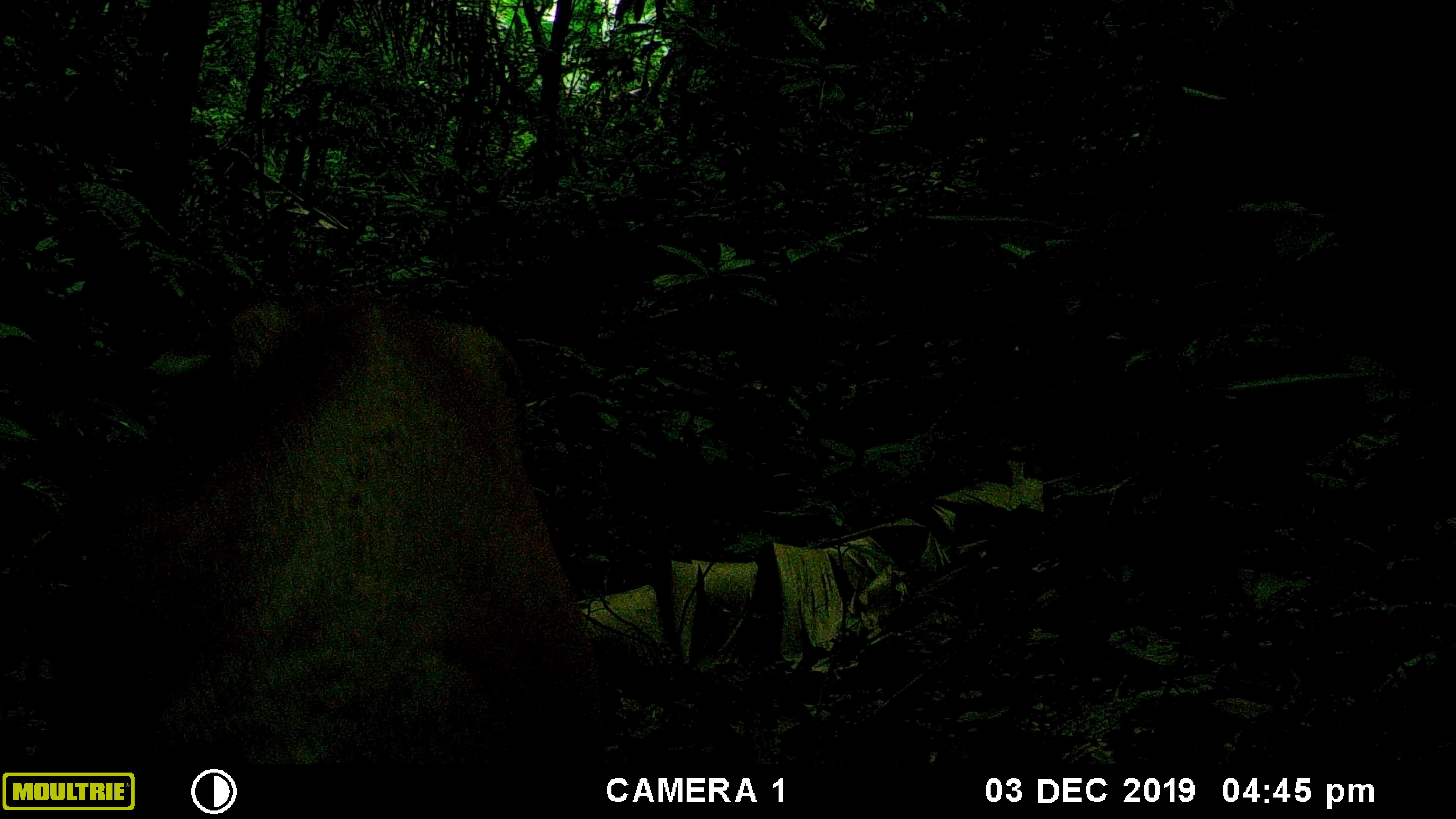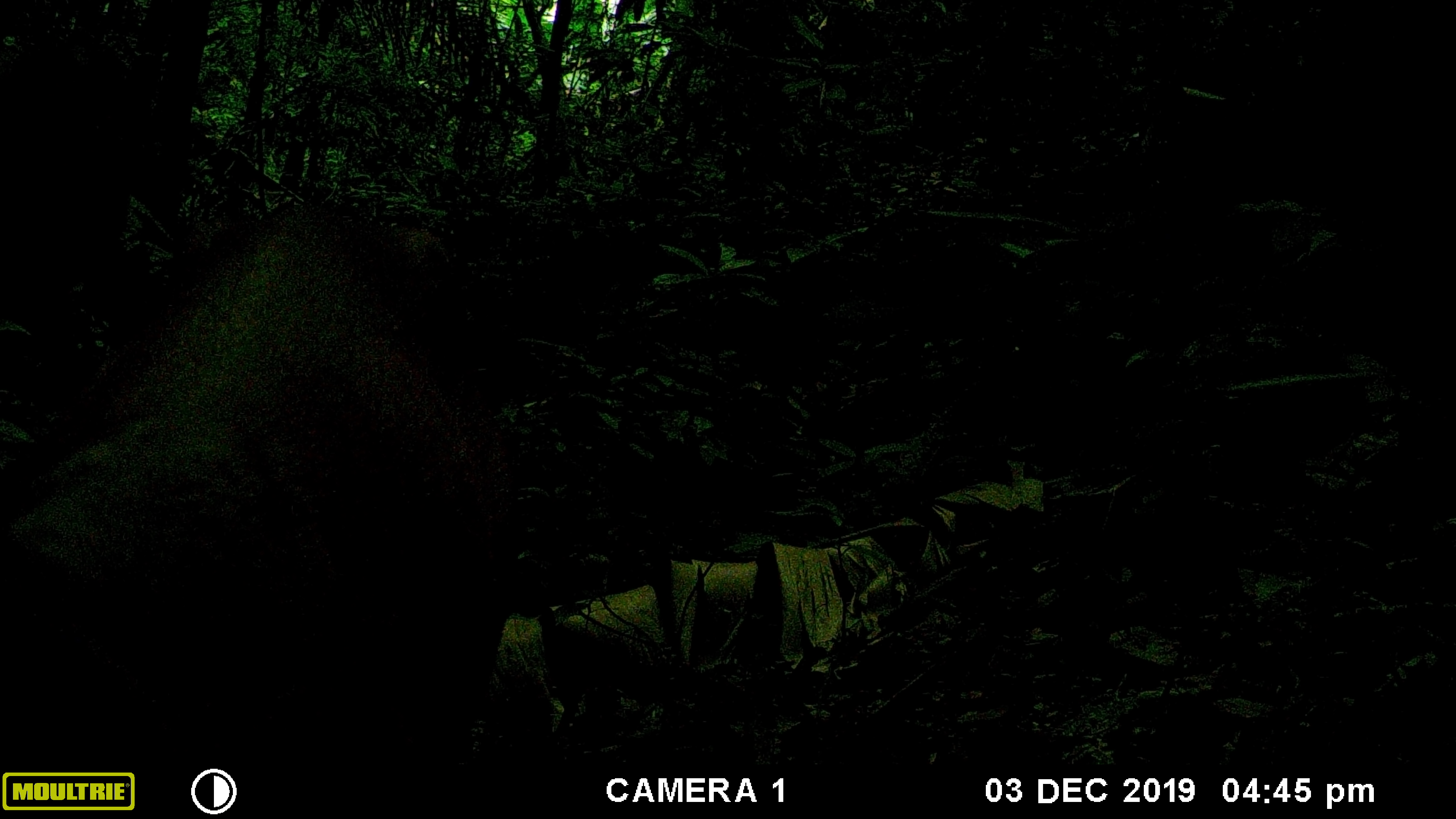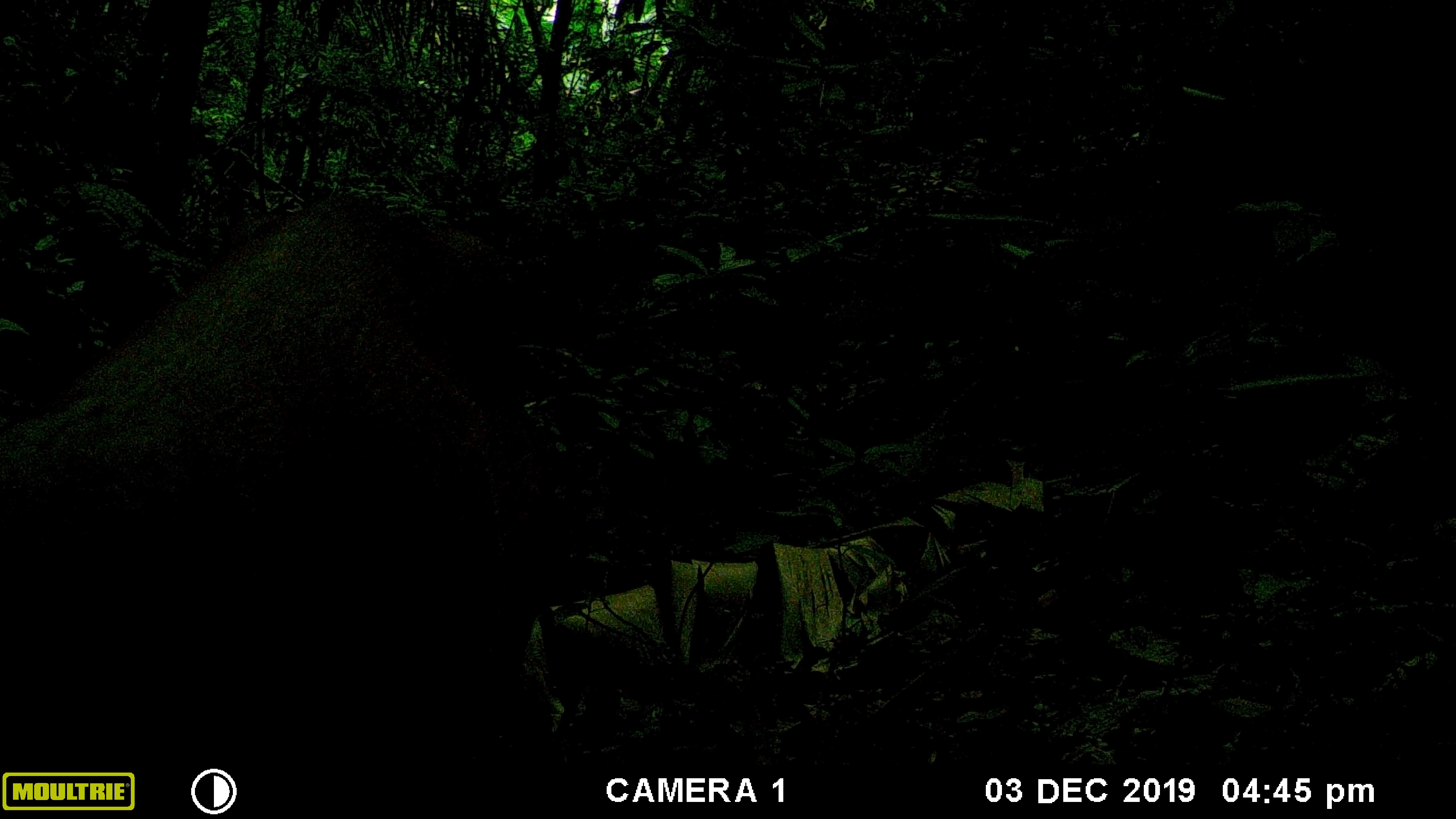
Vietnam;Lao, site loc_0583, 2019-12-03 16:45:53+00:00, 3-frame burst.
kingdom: Animalia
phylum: Chordata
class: Mammalia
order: Artiodactyla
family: Cervidae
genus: Muntiacus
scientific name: Muntiacus muntjak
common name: red muntjac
Red muntjac (Muntiacus muntjak). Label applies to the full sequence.